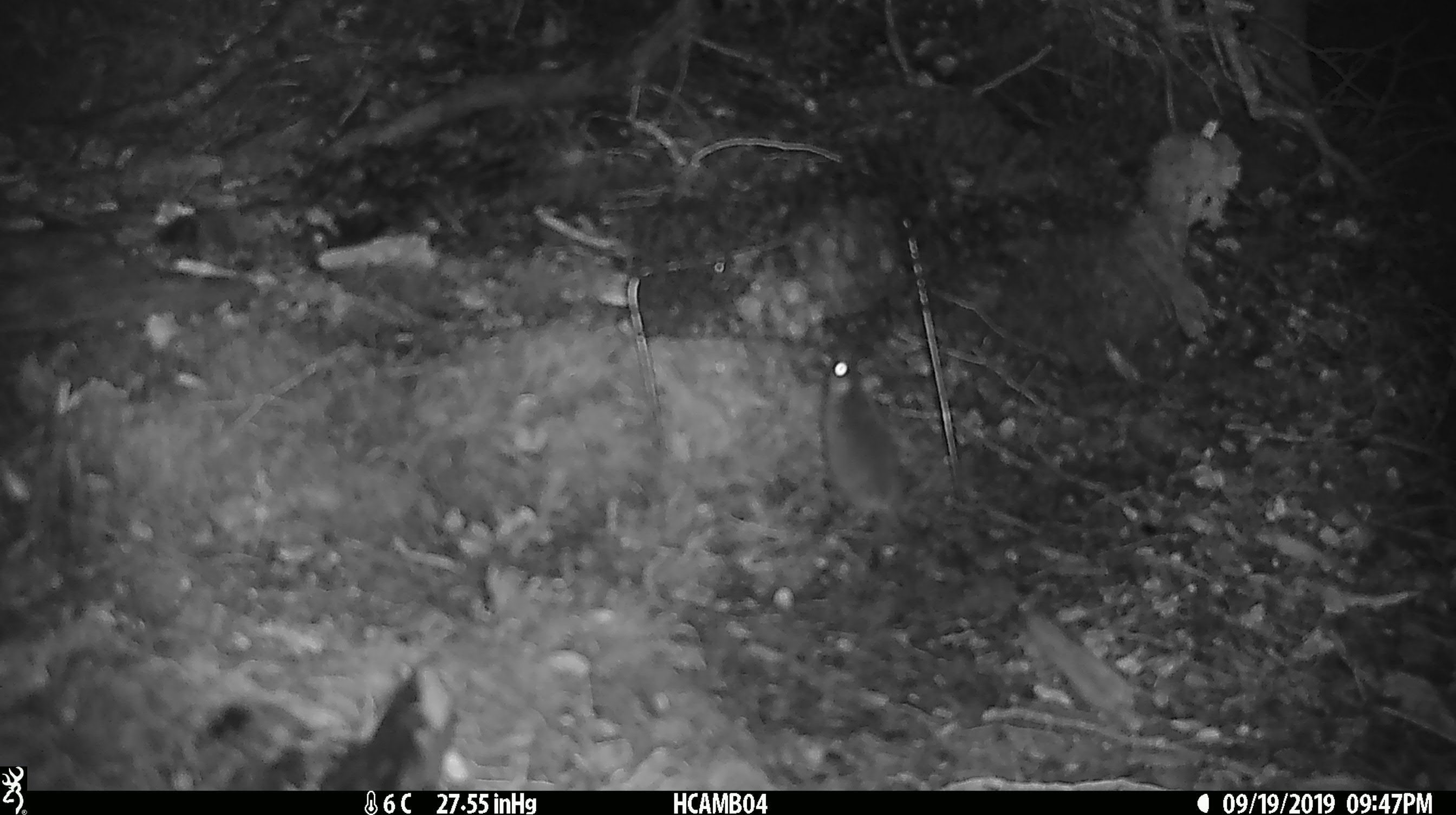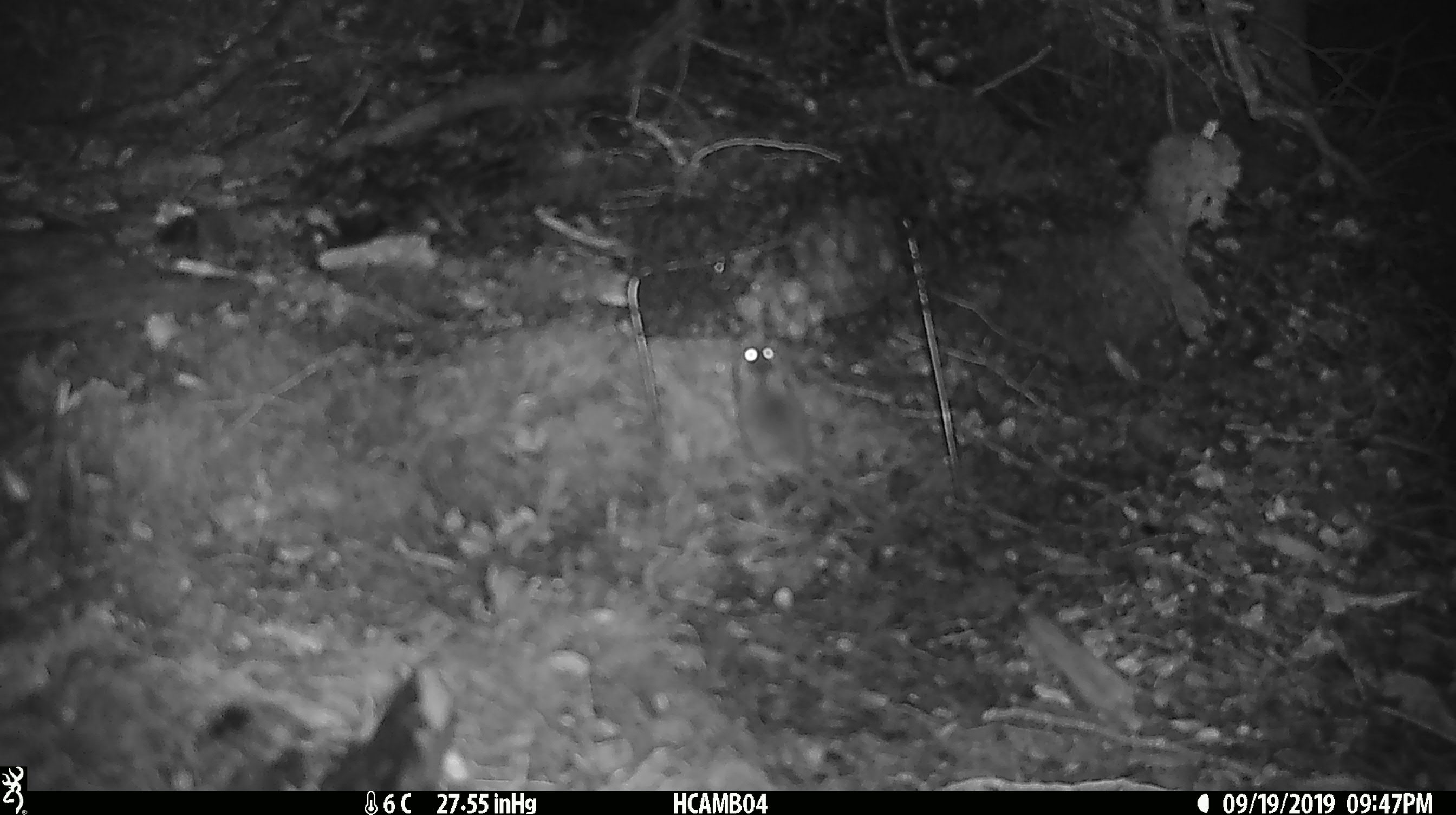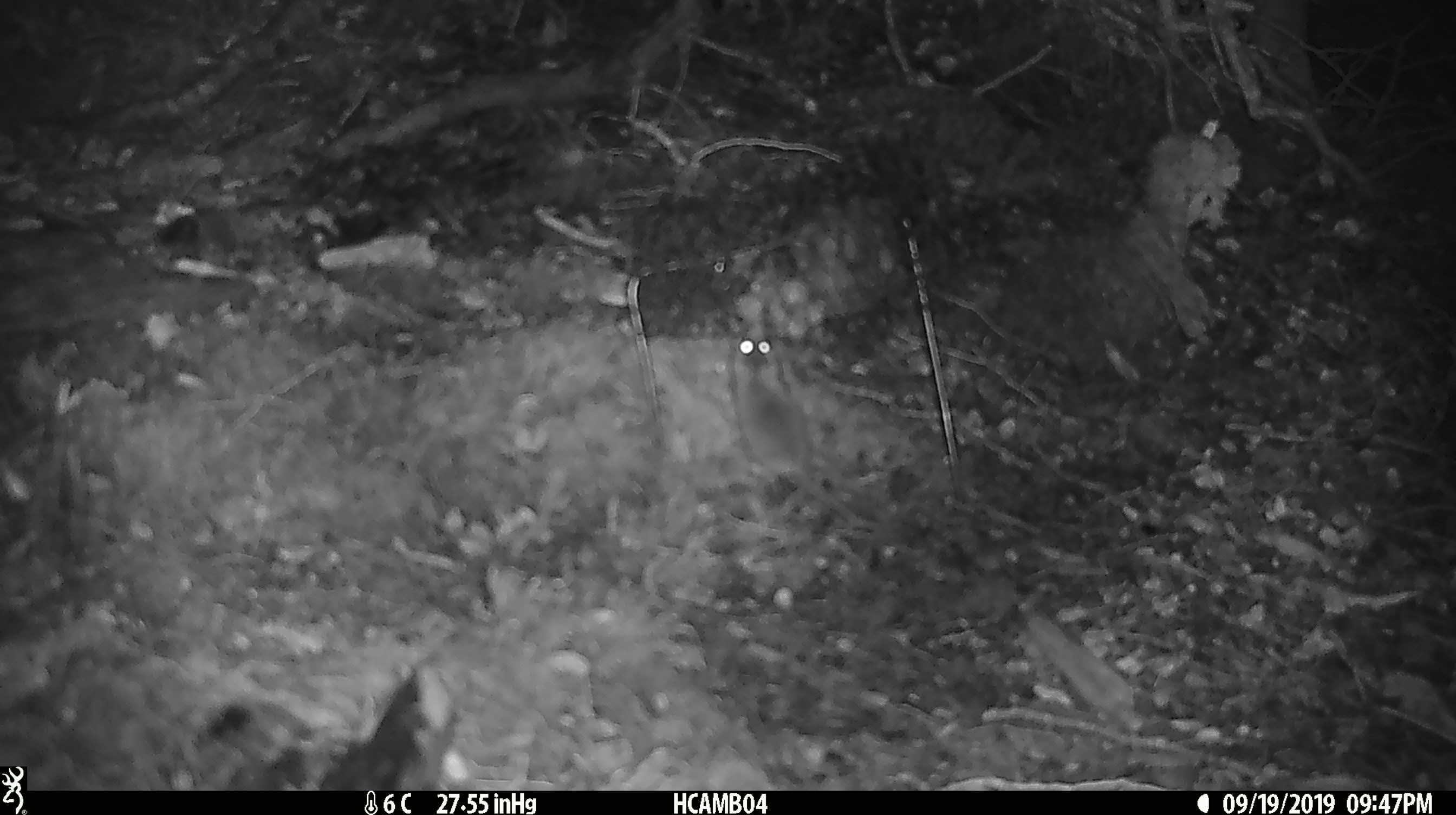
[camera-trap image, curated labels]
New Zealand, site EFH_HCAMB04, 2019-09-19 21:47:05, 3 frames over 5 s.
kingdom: Animalia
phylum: Chordata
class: Mammalia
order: Rodentia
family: Muridae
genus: Mus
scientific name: Mus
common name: mouse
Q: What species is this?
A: Mouse (Mus).